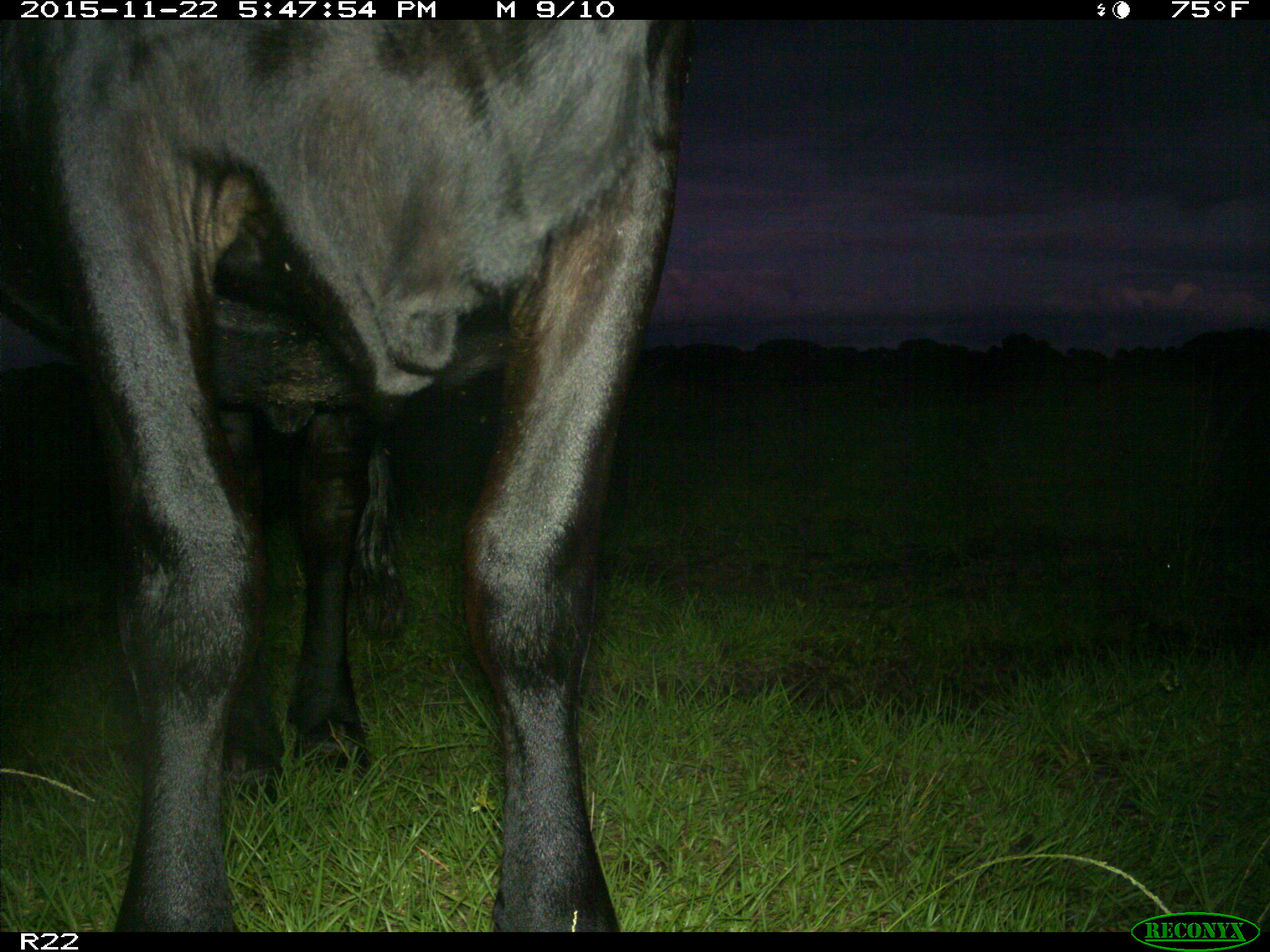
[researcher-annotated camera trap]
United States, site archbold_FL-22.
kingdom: Animalia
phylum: Chordata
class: Mammalia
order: Artiodactyla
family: Bovidae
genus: Bos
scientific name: Bos taurus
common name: domestic cow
Bos taurus (domestic cow).